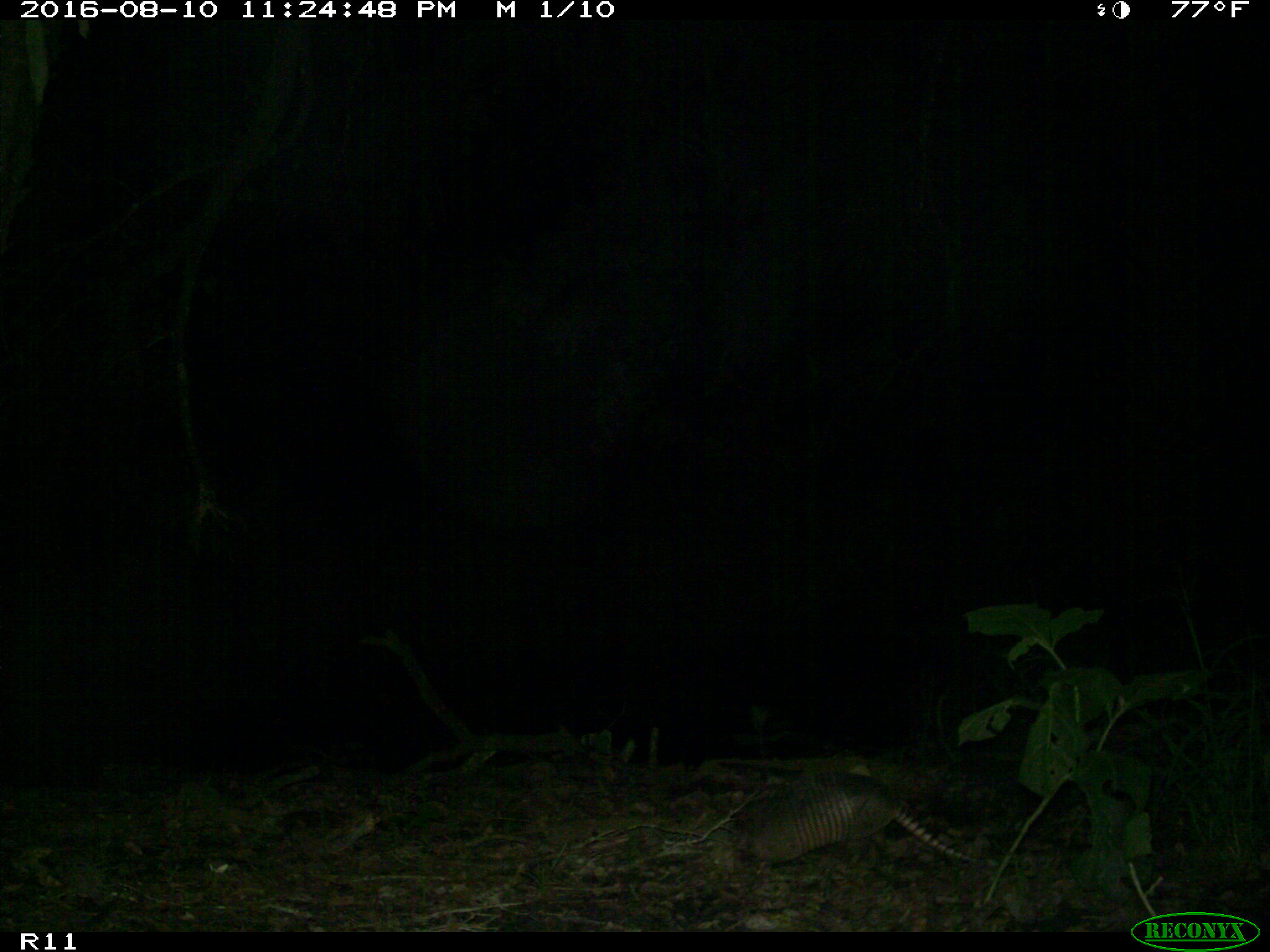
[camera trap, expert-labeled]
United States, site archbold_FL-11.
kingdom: Animalia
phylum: Chordata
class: Mammalia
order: Cingulata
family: Dasypodidae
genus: Dasypus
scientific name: Dasypus novemcinctus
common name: nine-banded armadillo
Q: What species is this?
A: Dasypus novemcinctus (nine-banded armadillo).